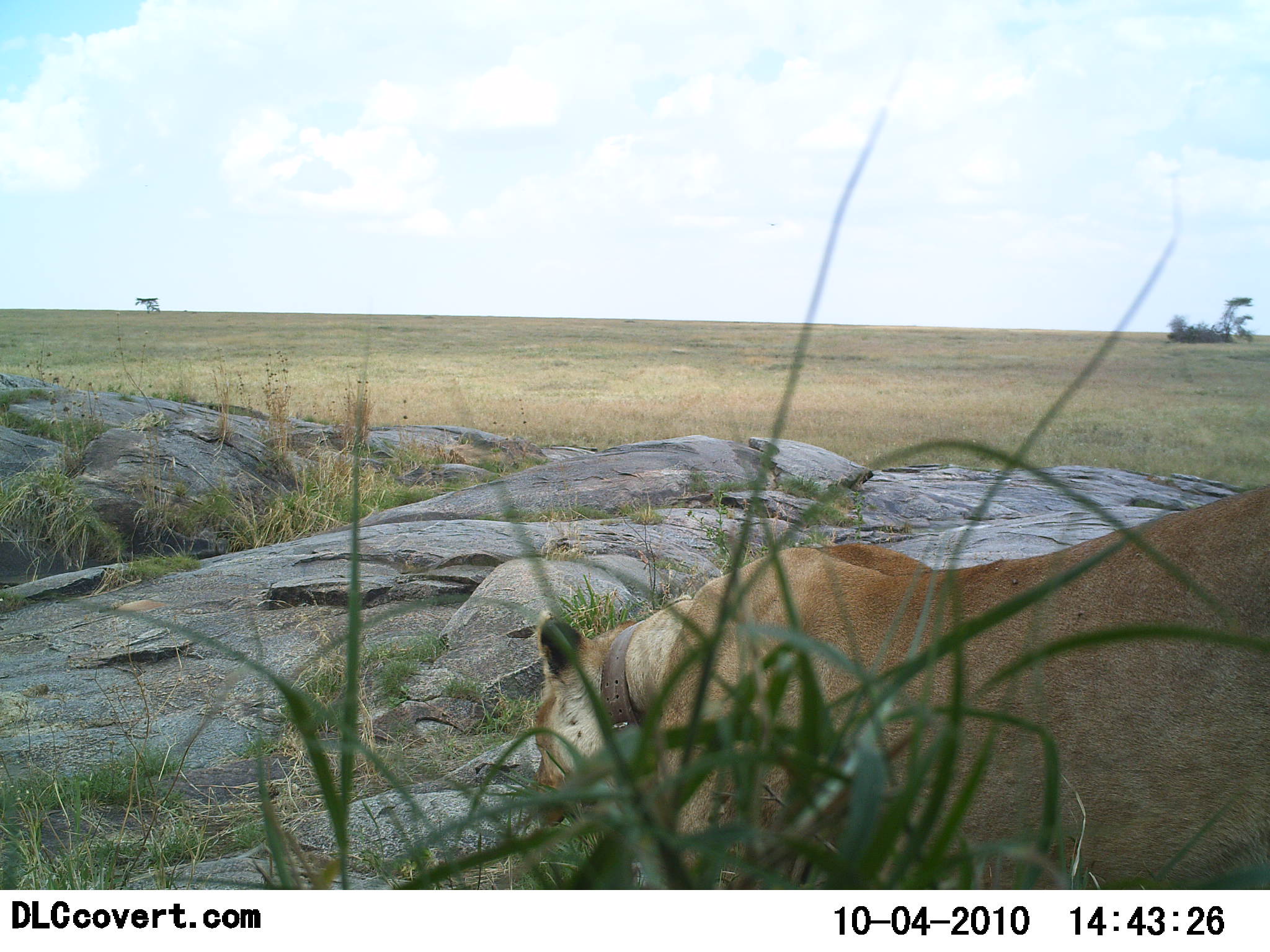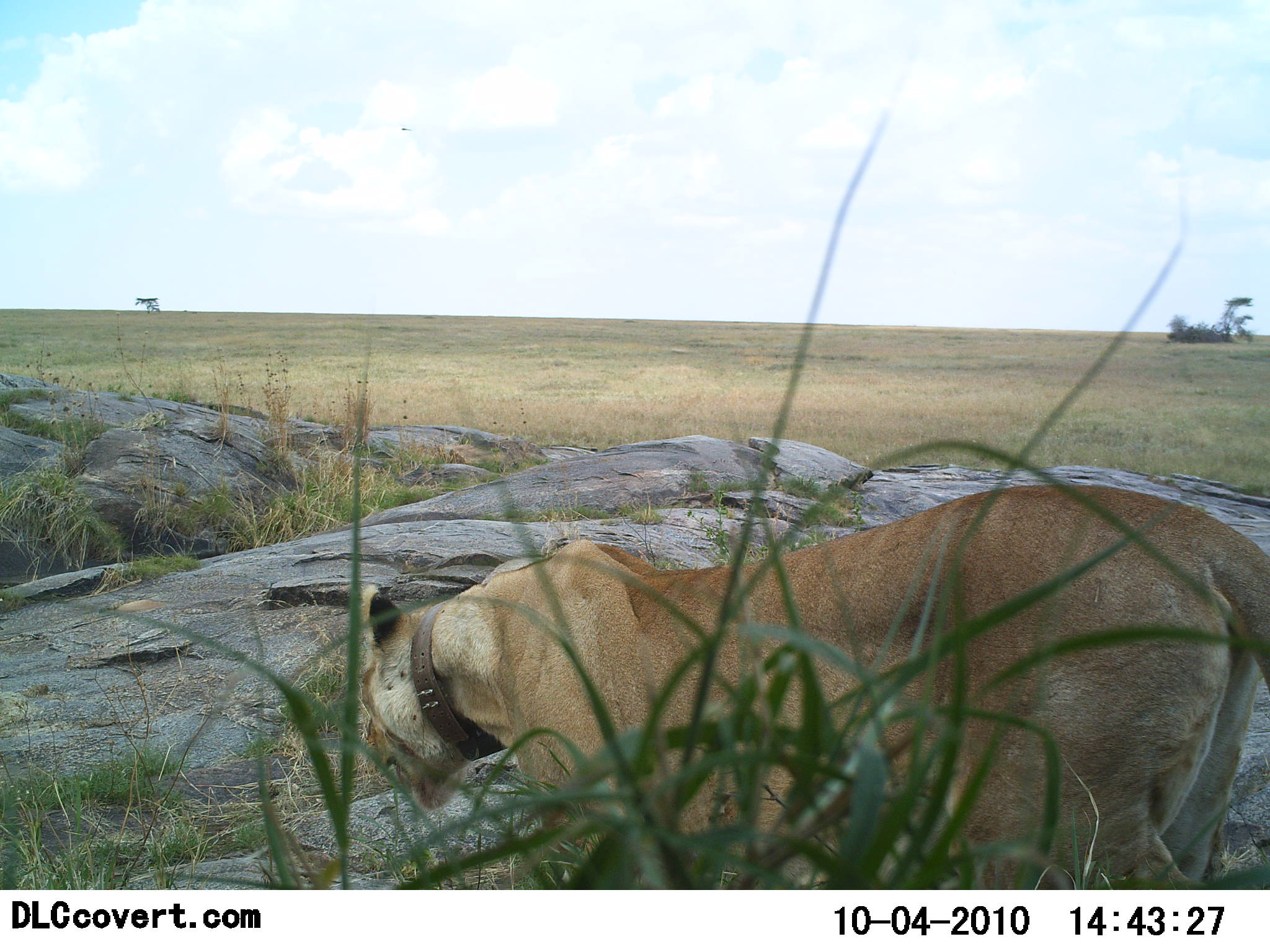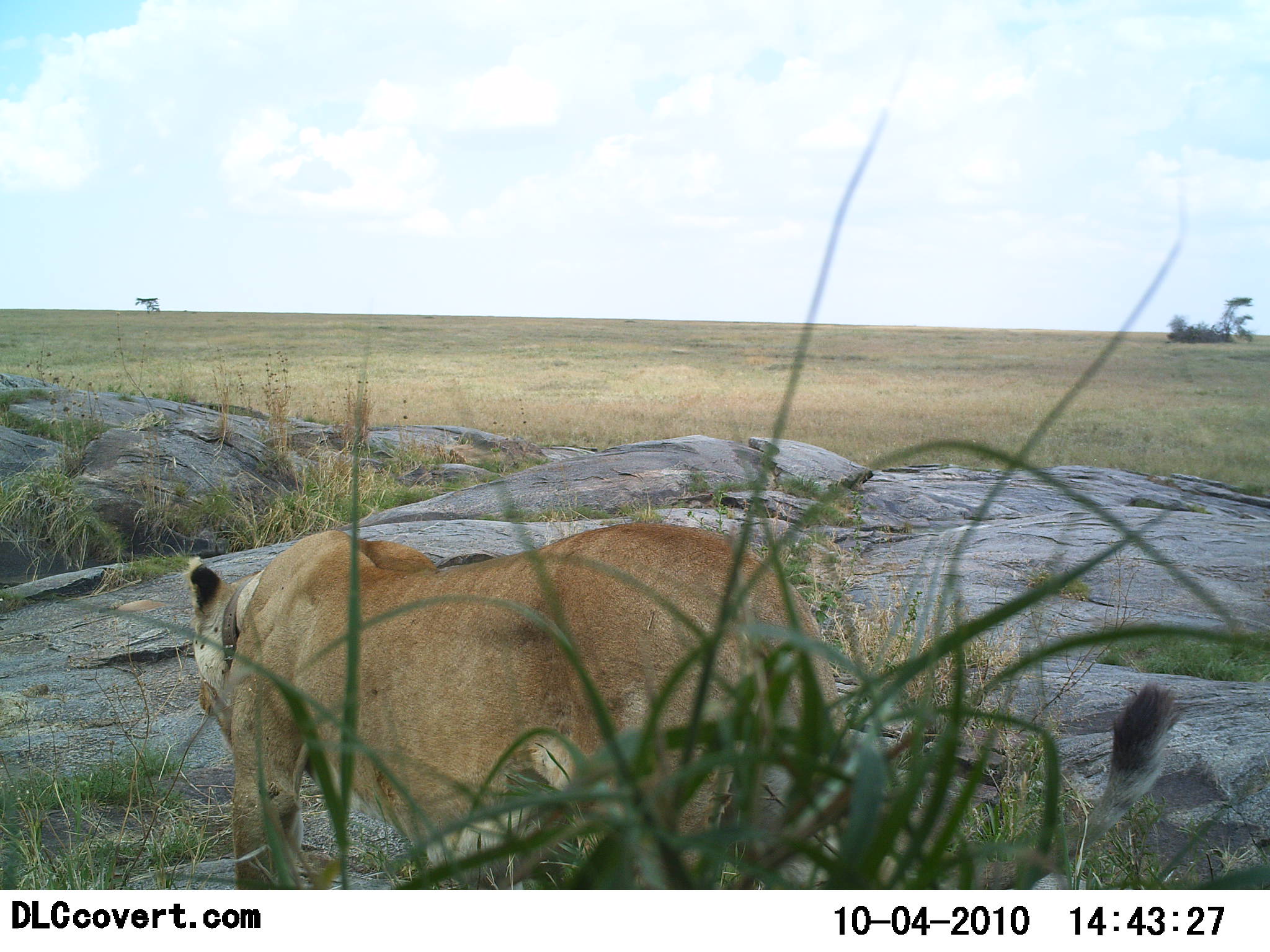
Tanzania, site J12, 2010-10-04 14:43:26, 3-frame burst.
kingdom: Animalia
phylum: Chordata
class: Mammalia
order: Carnivora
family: Felidae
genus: Panthera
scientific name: Panthera leo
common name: lion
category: lionfemale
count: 1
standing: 14%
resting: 0%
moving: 86%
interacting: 0%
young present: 0%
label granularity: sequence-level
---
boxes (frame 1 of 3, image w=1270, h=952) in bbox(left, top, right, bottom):
animal: bbox(504, 484, 1270, 890)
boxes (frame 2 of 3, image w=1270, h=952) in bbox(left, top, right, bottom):
animal: bbox(354, 482, 1270, 891)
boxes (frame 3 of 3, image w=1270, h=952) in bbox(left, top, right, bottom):
animal: bbox(188, 518, 1184, 889)